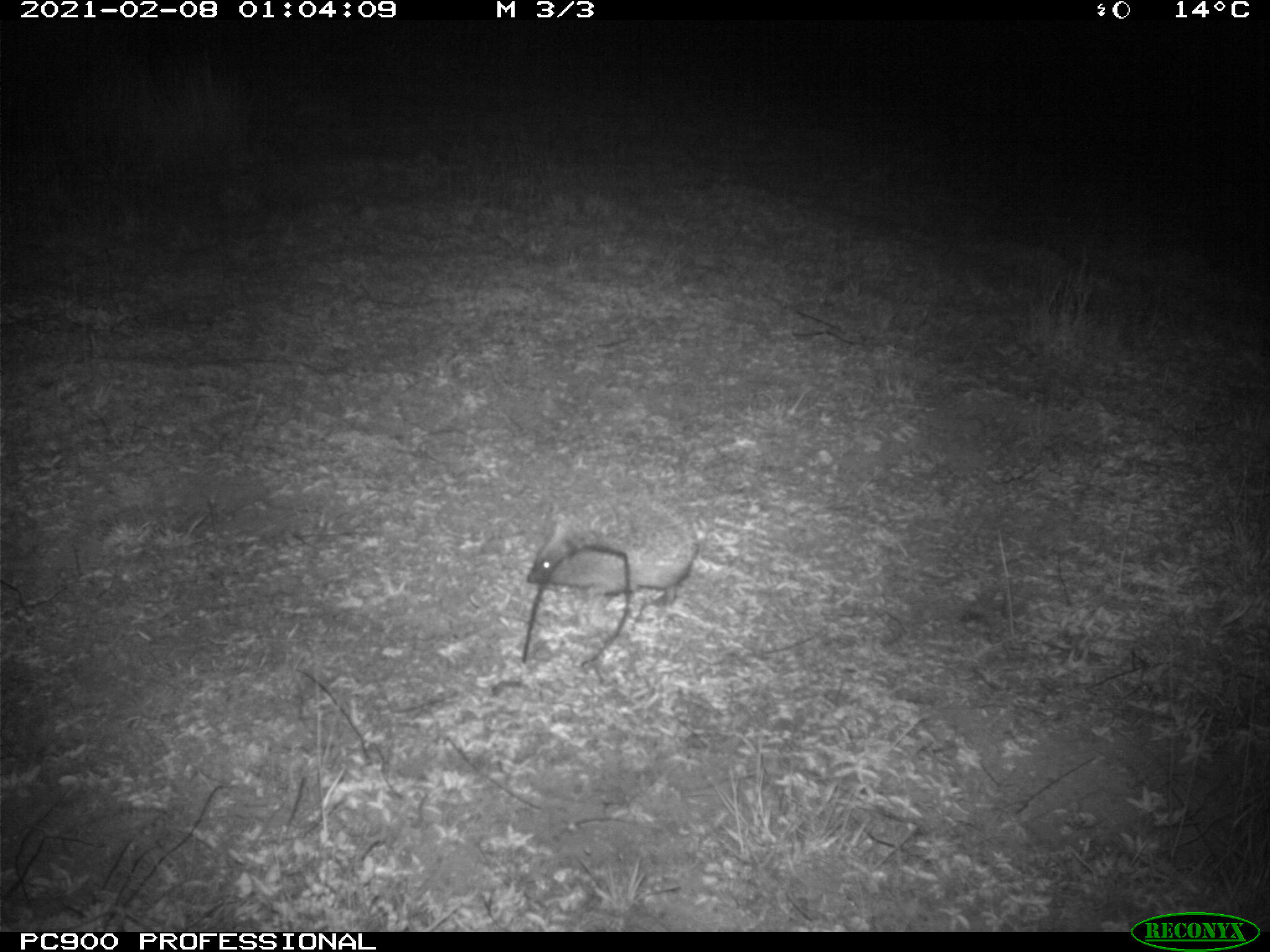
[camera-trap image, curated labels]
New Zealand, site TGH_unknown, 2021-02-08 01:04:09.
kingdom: Animalia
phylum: Chordata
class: Mammalia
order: Eulipotyphla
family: Erinaceidae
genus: Erinaceus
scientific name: Erinaceus europaeus europaeus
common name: european hedgehog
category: hedgehog